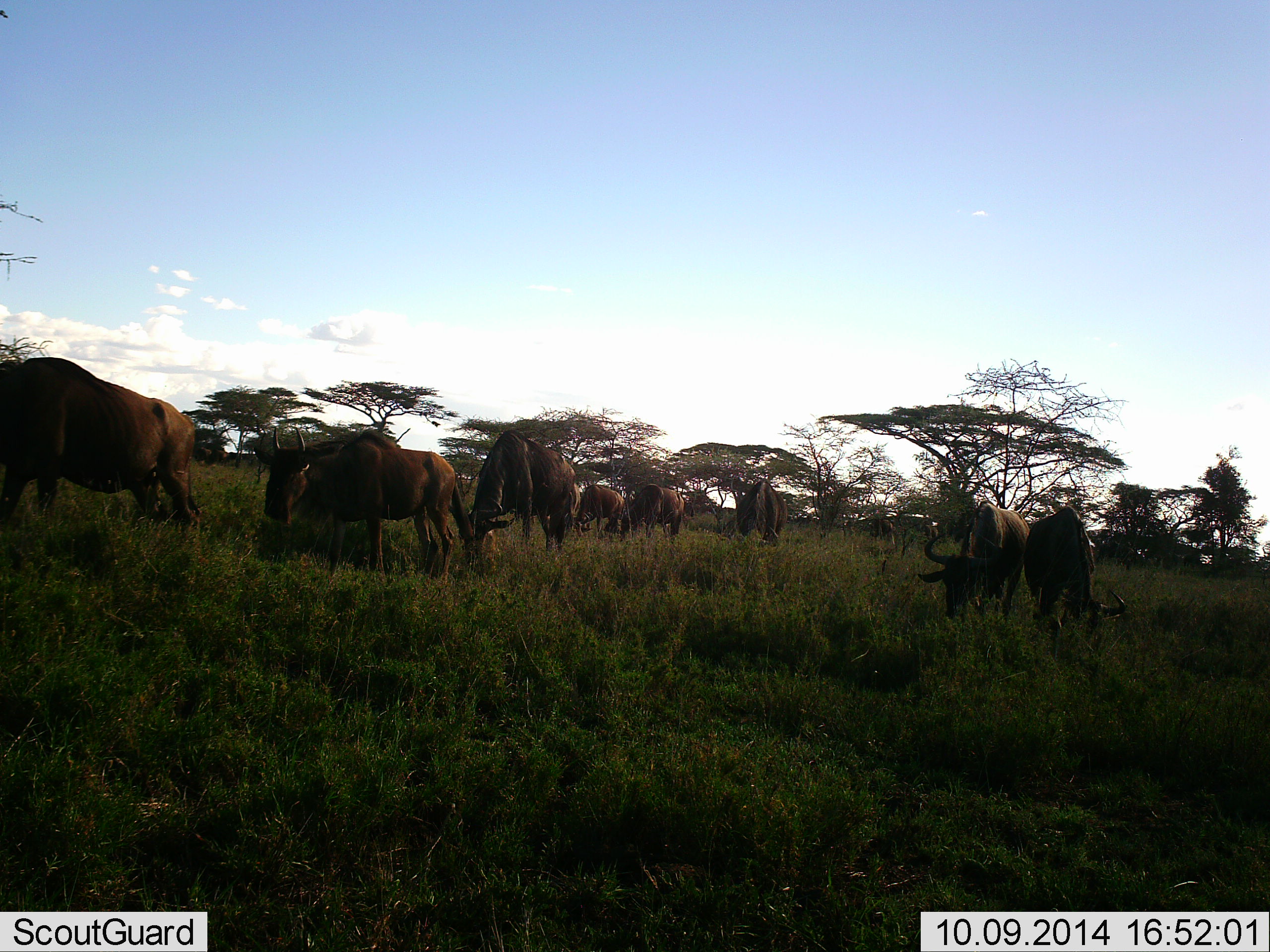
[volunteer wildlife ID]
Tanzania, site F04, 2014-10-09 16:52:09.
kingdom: Animalia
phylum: Chordata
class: Mammalia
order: Artiodactyla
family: Bovidae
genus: Connochaetes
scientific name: Connochaetes taurinus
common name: blue wildebeest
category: wildebeest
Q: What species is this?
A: Wildebeest (blue wildebeest) (Connochaetes taurinus).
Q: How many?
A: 8.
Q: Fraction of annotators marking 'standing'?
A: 70%.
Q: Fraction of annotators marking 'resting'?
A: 0%.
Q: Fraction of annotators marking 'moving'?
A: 30%.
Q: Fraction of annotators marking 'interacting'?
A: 10%.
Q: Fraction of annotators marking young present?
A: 0%.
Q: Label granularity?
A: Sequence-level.